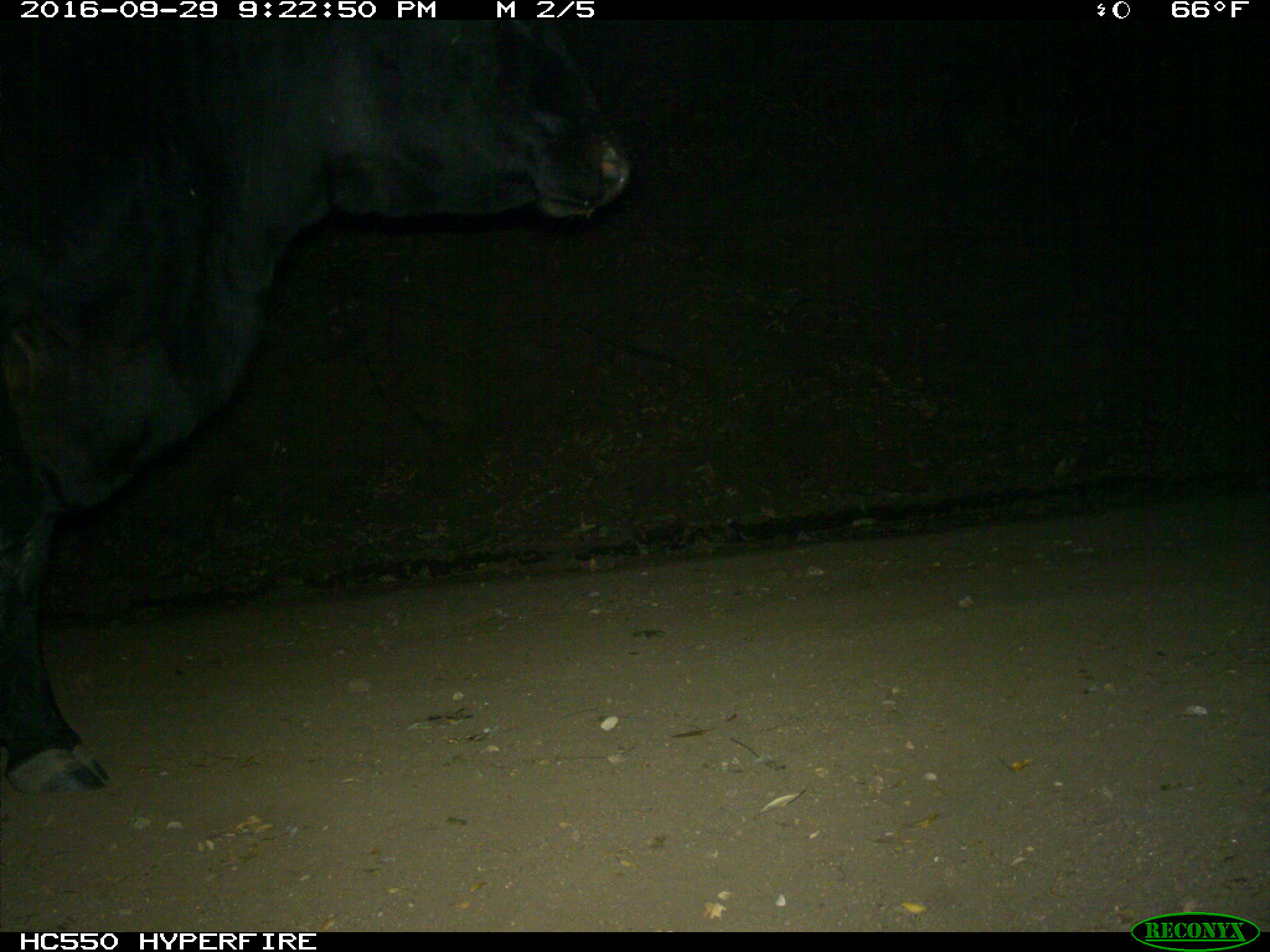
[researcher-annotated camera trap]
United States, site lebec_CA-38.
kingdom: Animalia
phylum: Chordata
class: Mammalia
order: Artiodactyla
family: Bovidae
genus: Bos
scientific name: Bos taurus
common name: domestic cow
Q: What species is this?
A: Bos taurus (domestic cow).